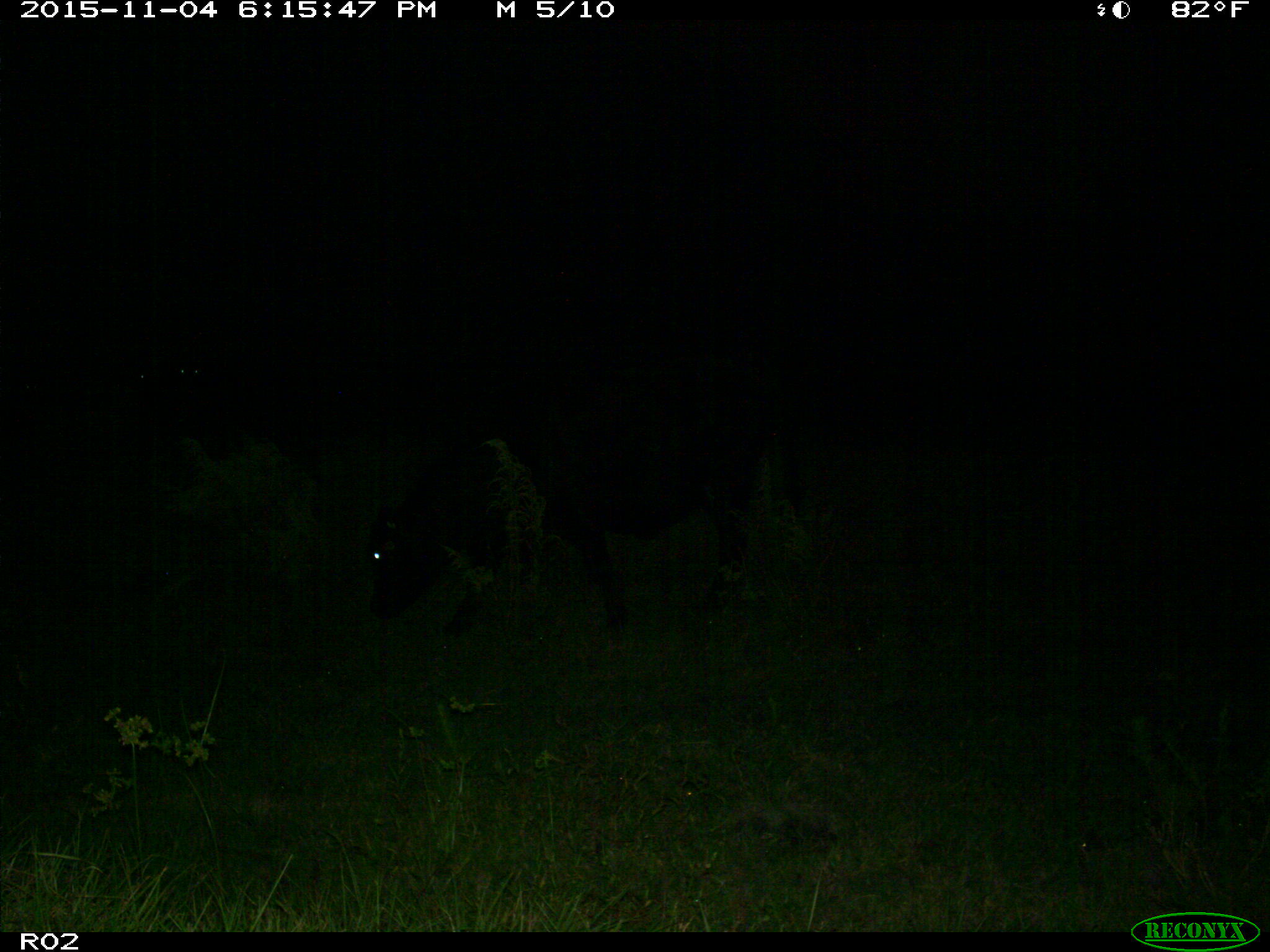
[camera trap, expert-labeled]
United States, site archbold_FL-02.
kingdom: Animalia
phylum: Chordata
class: Mammalia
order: Artiodactyla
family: Bovidae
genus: Bos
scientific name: Bos taurus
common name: domestic cow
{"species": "Bos taurus (domestic cow)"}